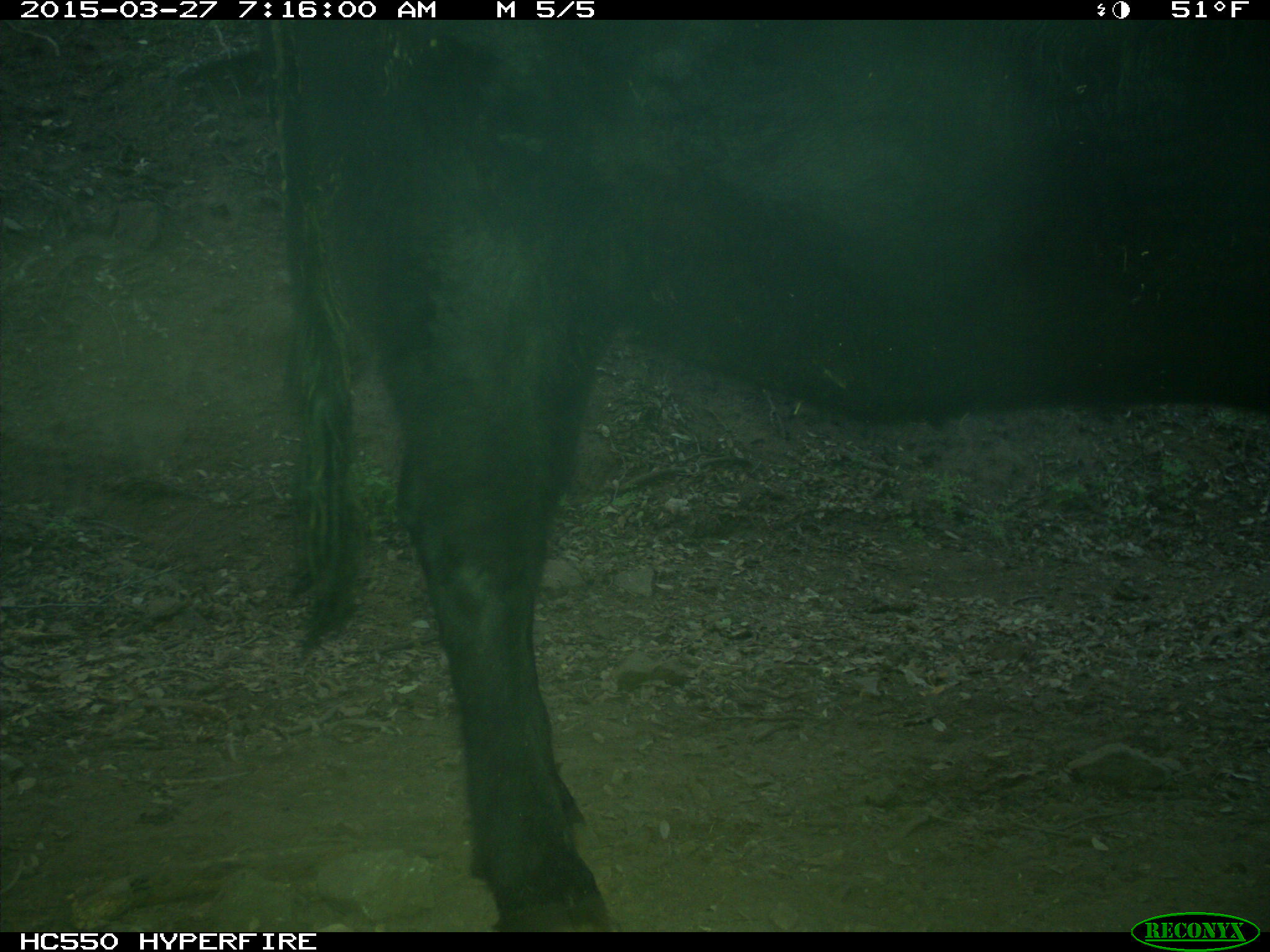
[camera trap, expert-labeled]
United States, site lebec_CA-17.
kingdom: Animalia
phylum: Chordata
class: Mammalia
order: Artiodactyla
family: Bovidae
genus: Bos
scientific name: Bos taurus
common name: domestic cow